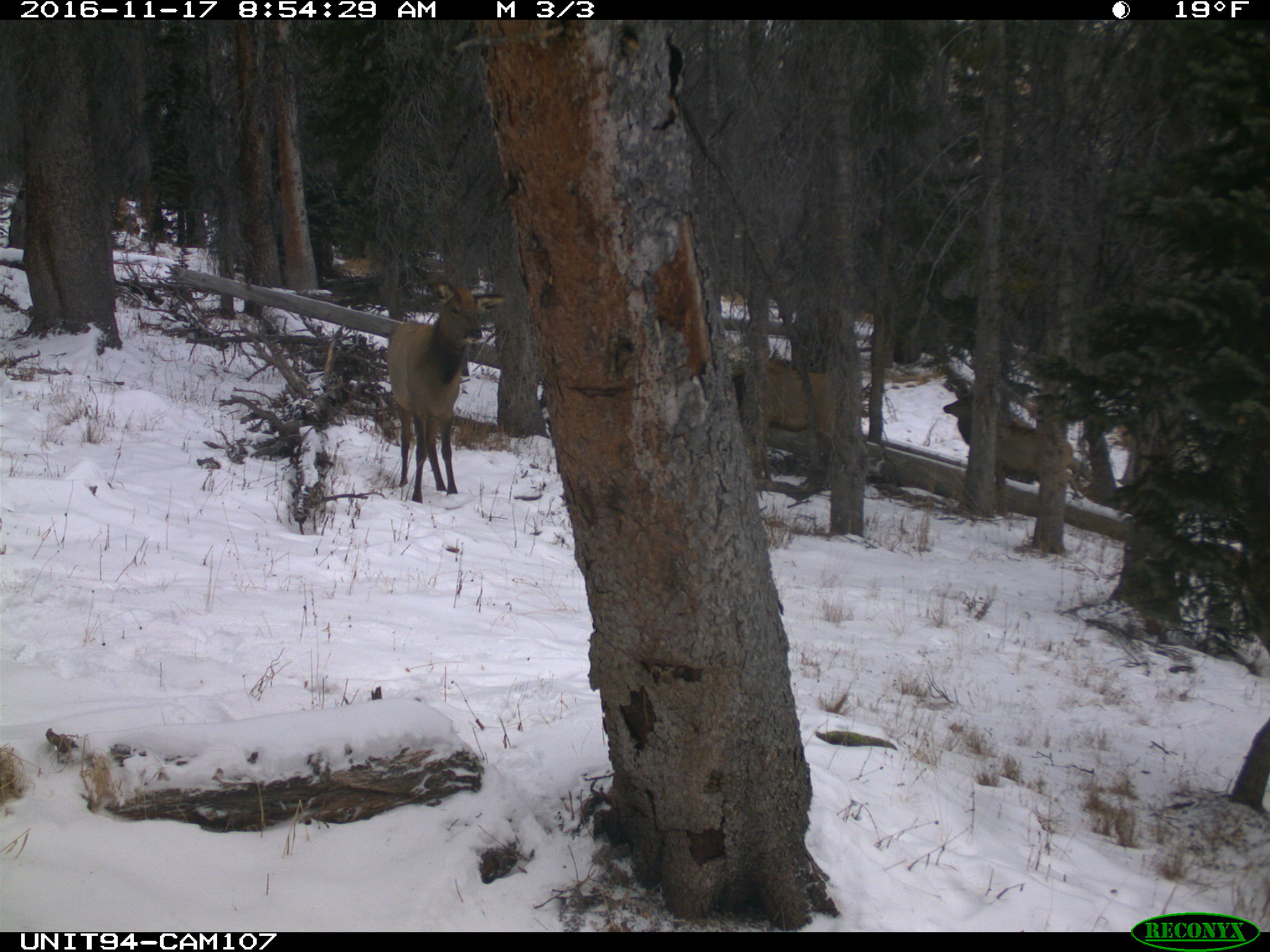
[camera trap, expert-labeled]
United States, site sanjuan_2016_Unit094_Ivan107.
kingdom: Animalia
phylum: Chordata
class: Mammalia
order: Artiodactyla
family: Cervidae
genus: Cervus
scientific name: Cervus elaphus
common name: red deer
Cervus elaphus (red deer).